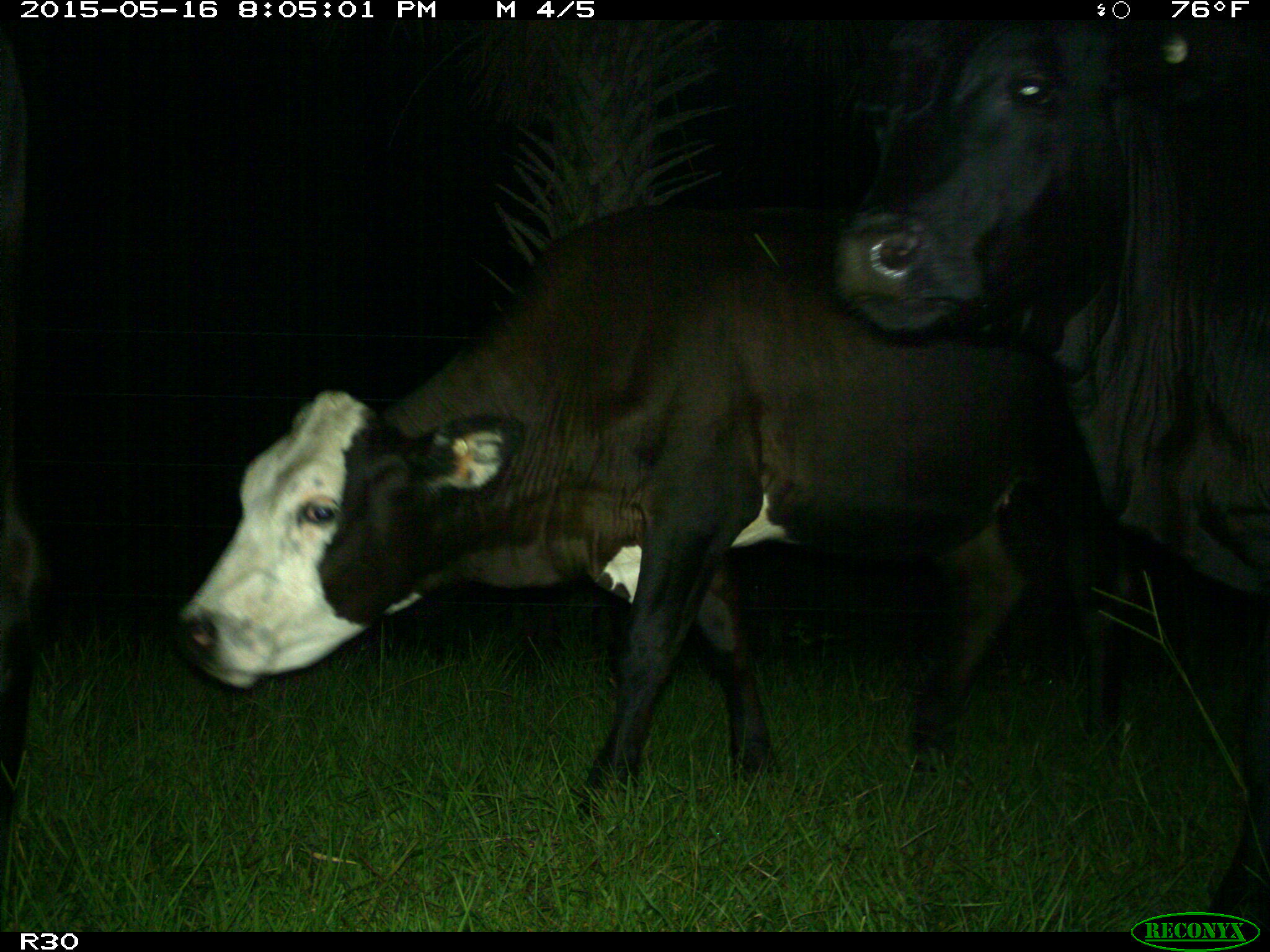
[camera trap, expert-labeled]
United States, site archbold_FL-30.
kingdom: Animalia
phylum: Chordata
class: Mammalia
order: Artiodactyla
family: Bovidae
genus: Bos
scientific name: Bos taurus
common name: domestic cow